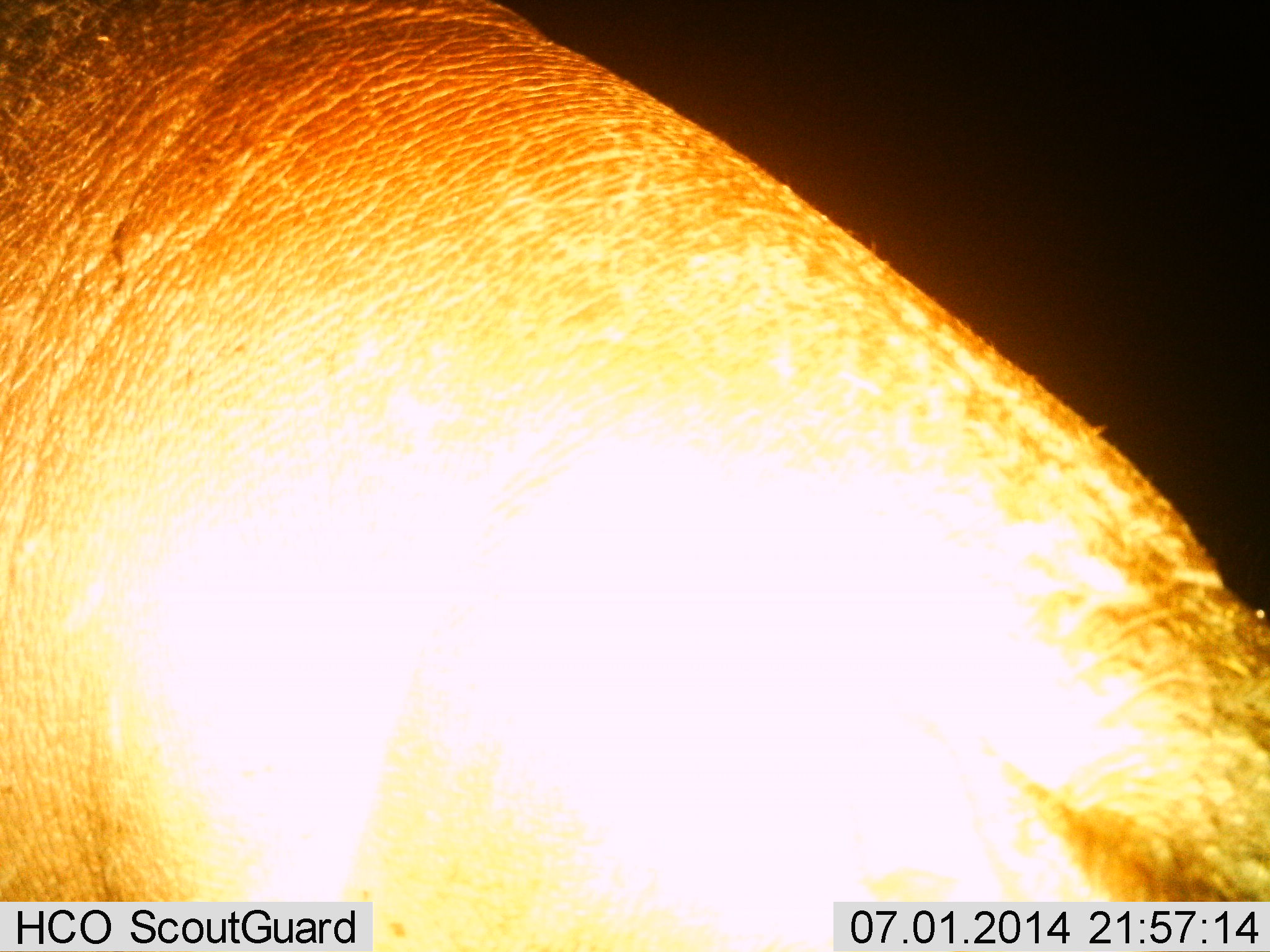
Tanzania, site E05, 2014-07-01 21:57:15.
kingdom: Animalia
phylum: Chordata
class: Mammalia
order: Artiodactyla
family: Hippopotamidae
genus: Hippopotamus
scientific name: Hippopotamus amphibius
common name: hippopotamus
Hippopotamus (Hippopotamus amphibius), count 1. Behavior (volunteer vote fractions): standing 80%, resting 10%, moving 0%, interacting 0%. Young present (vote fraction): 0%. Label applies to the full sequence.